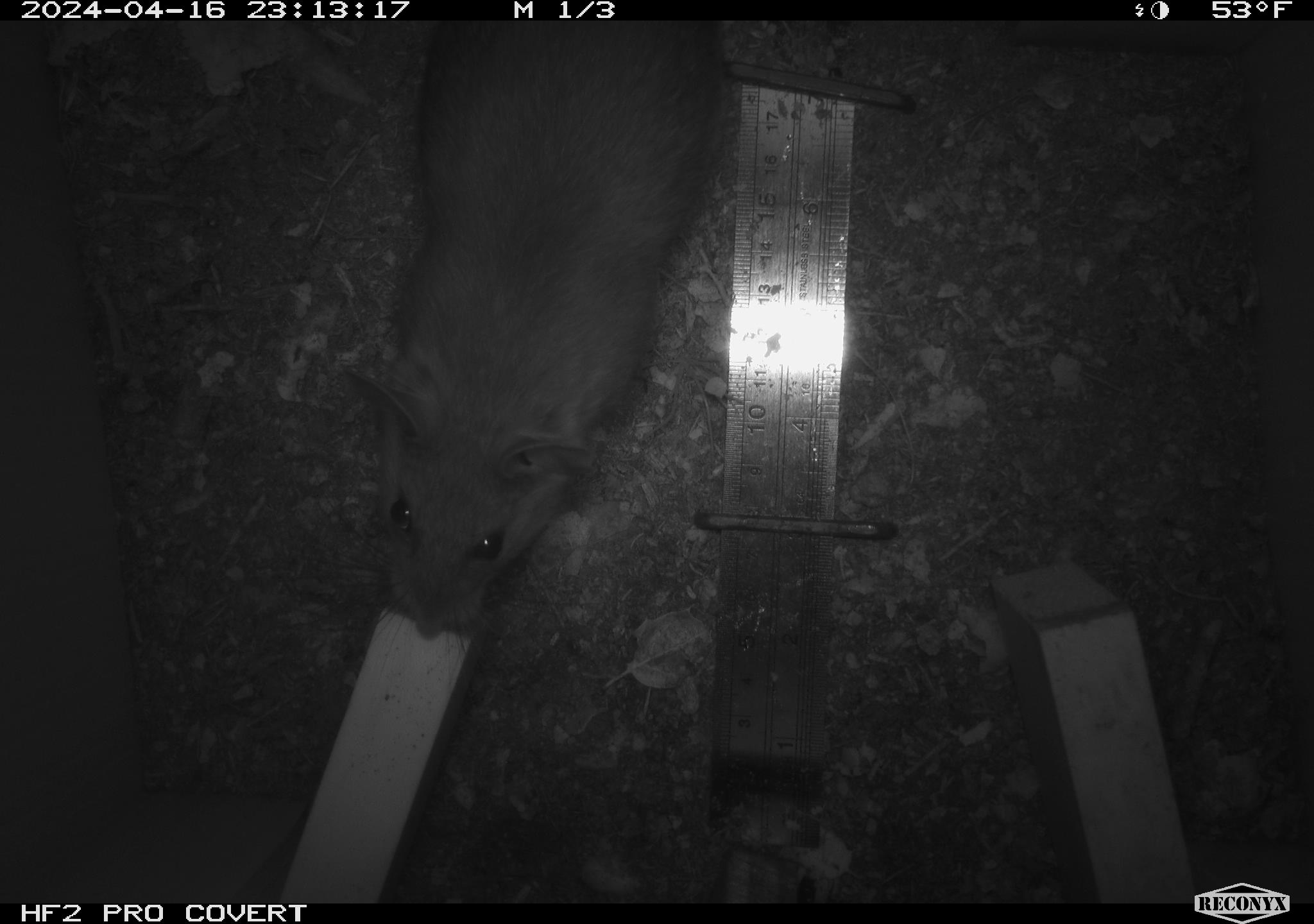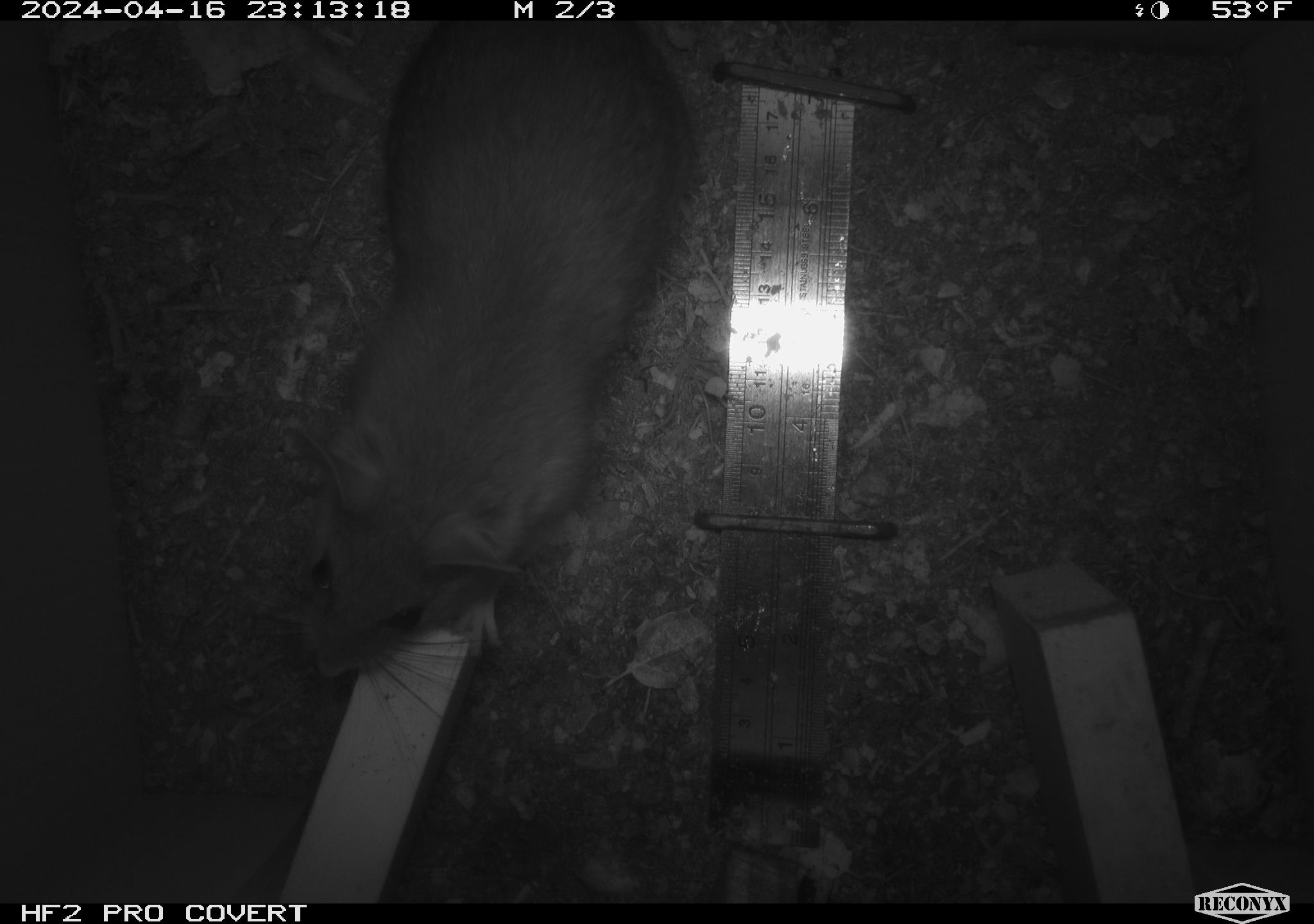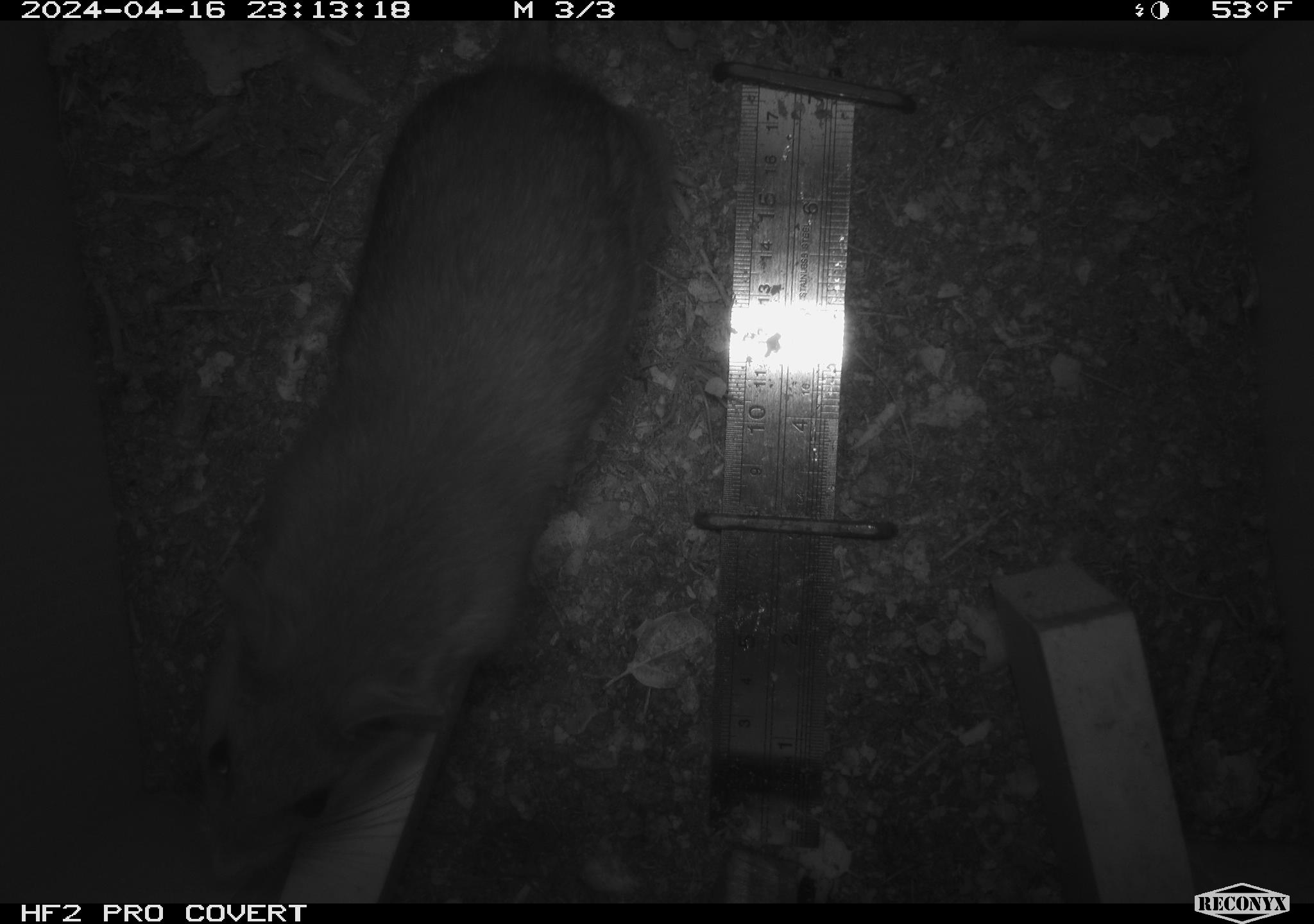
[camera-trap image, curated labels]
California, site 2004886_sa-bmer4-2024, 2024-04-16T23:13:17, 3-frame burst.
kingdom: Animalia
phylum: Chordata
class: Mammalia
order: Rodentia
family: Muridae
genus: Rattus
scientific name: Rattus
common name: rat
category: rattus species